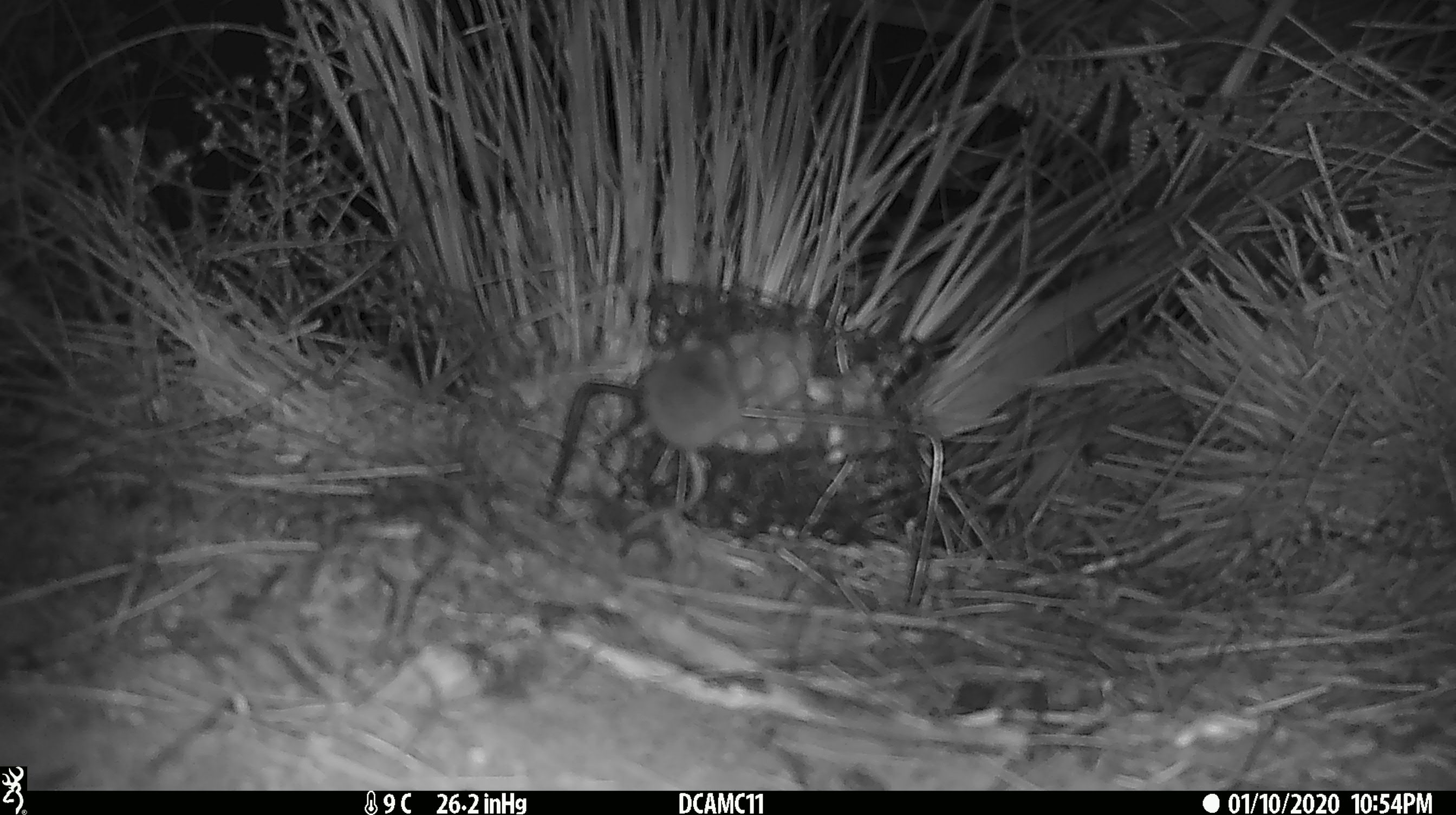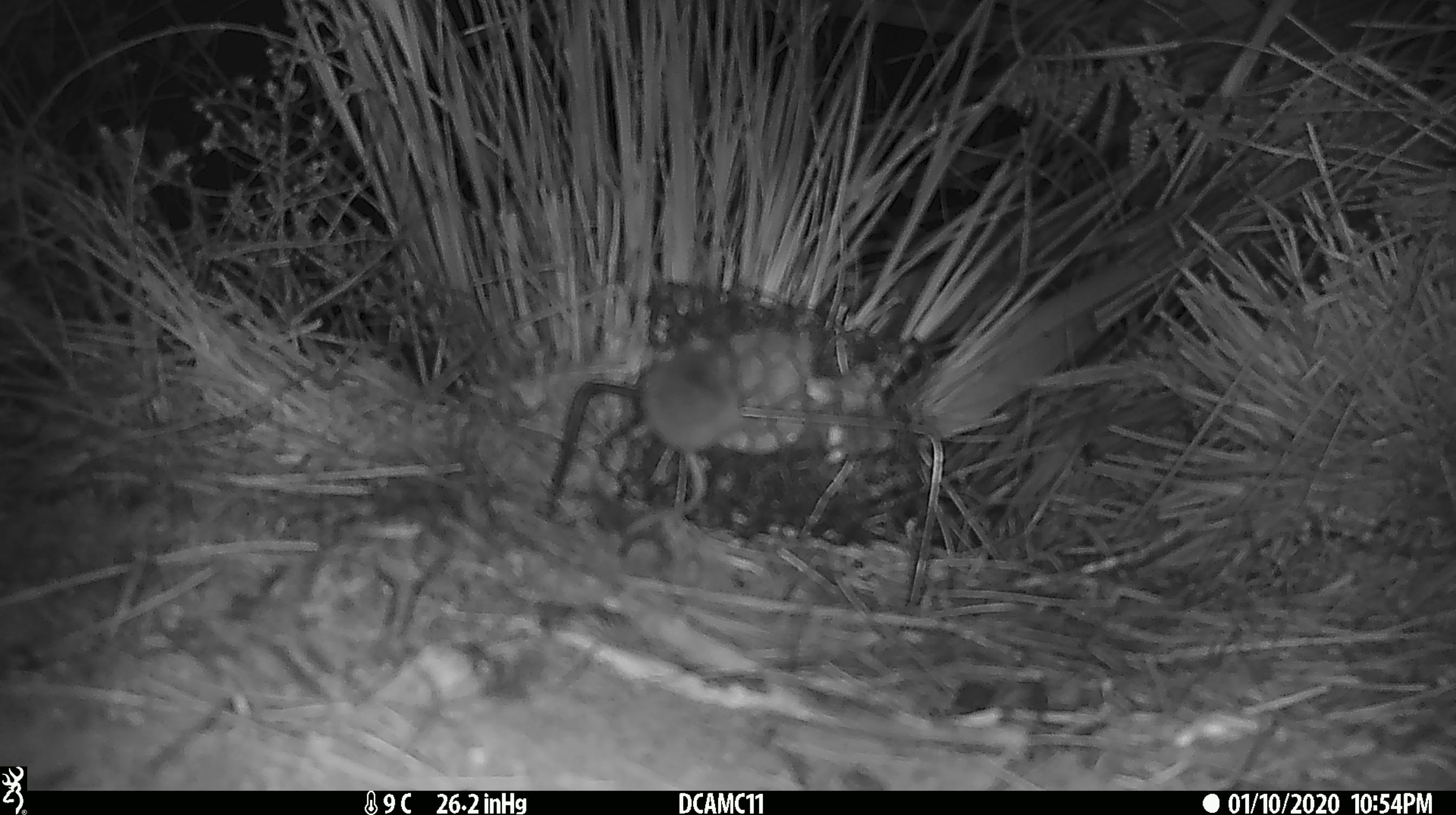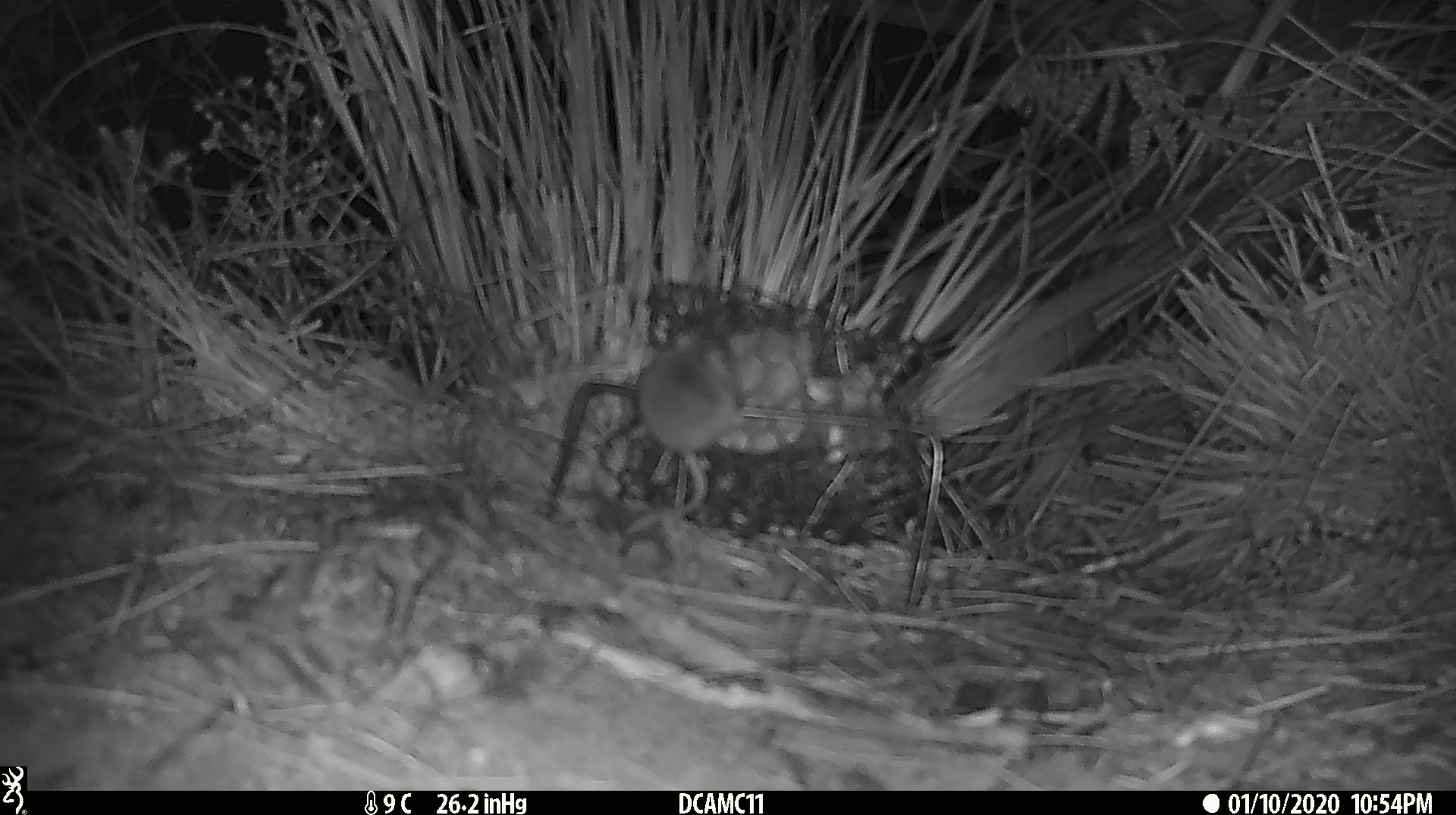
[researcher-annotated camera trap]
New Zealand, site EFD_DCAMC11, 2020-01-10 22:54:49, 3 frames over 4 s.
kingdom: Animalia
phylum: Chordata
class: Mammalia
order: Rodentia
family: Muridae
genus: Mus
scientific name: Mus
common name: mouse